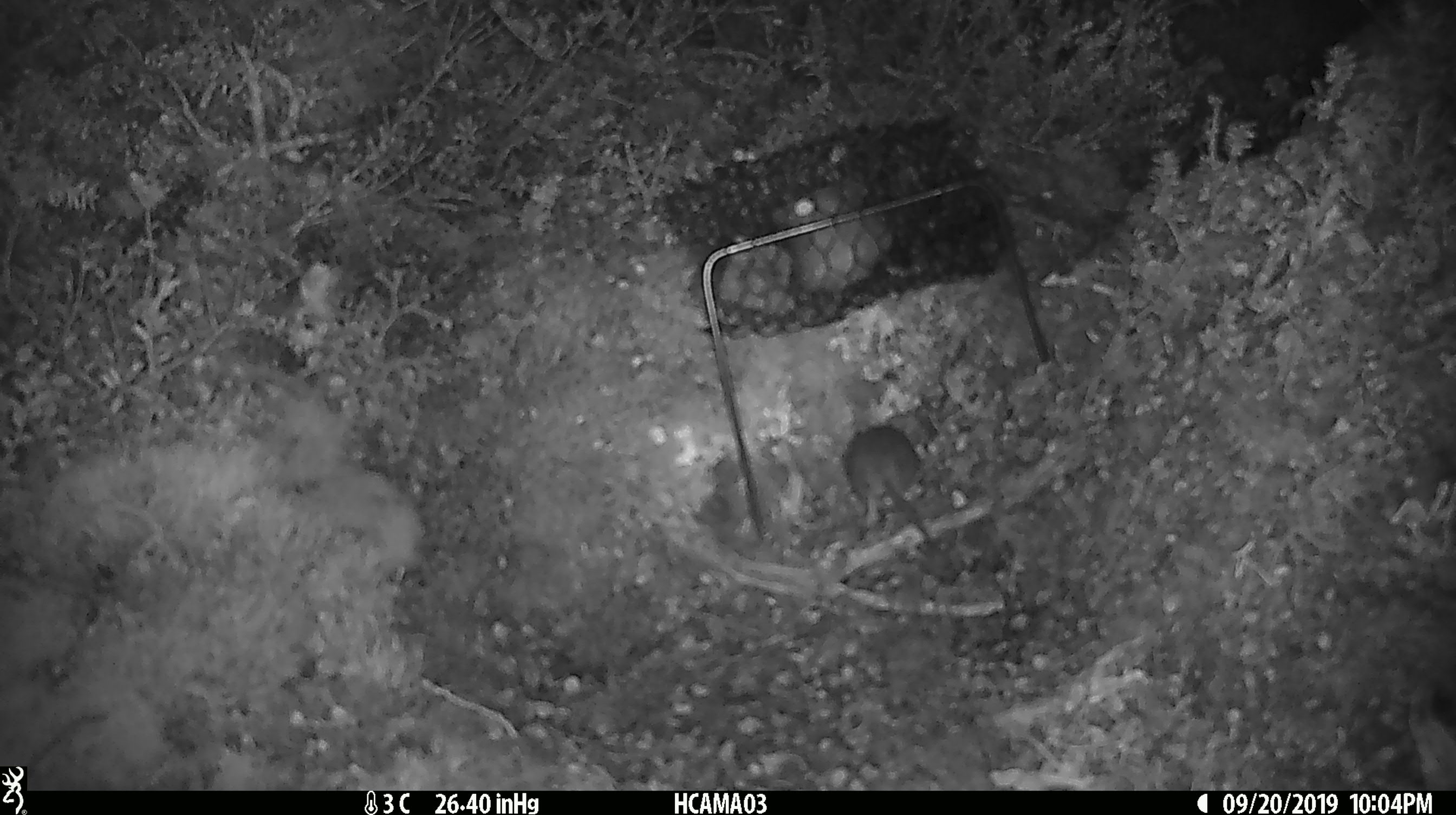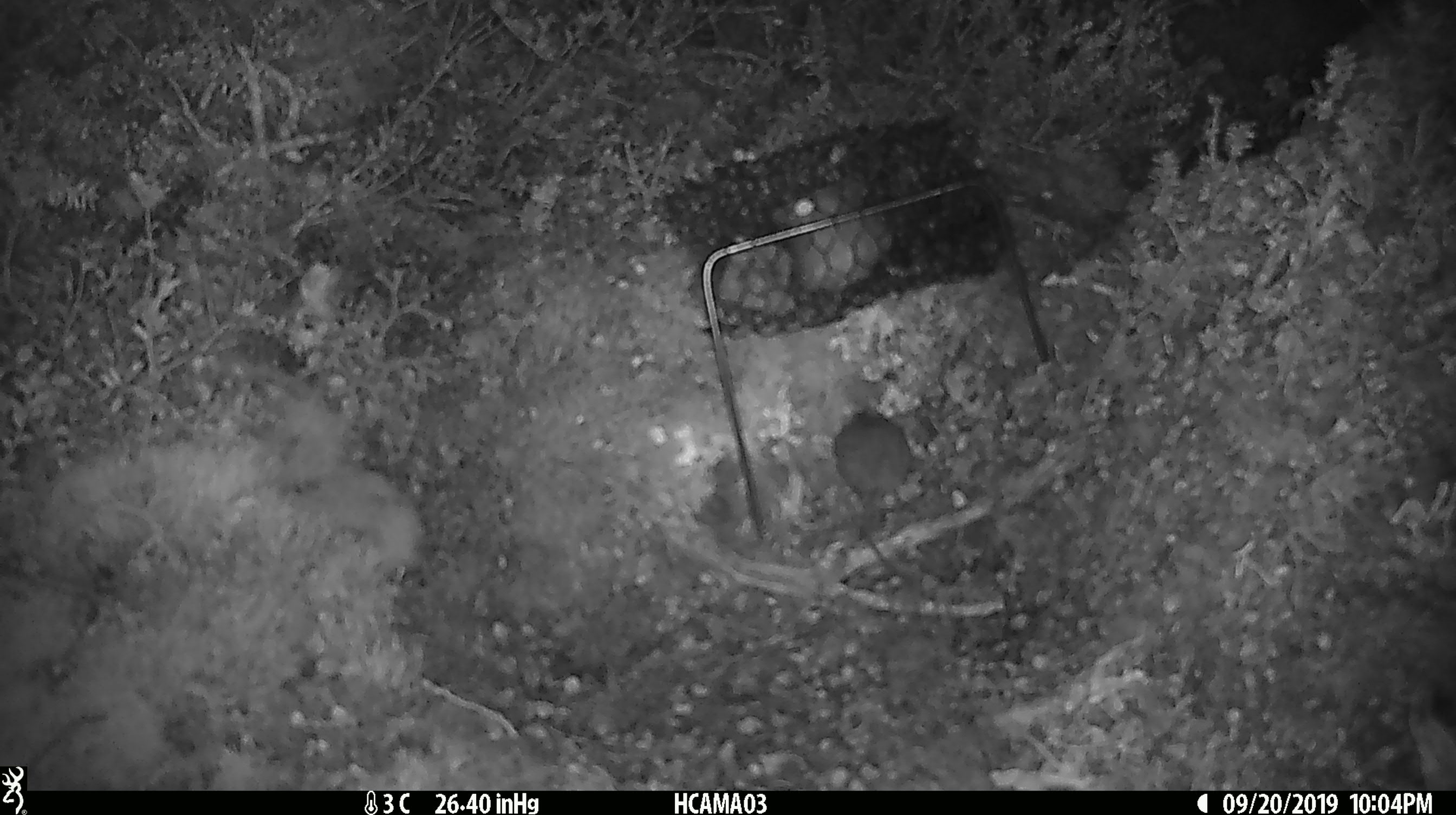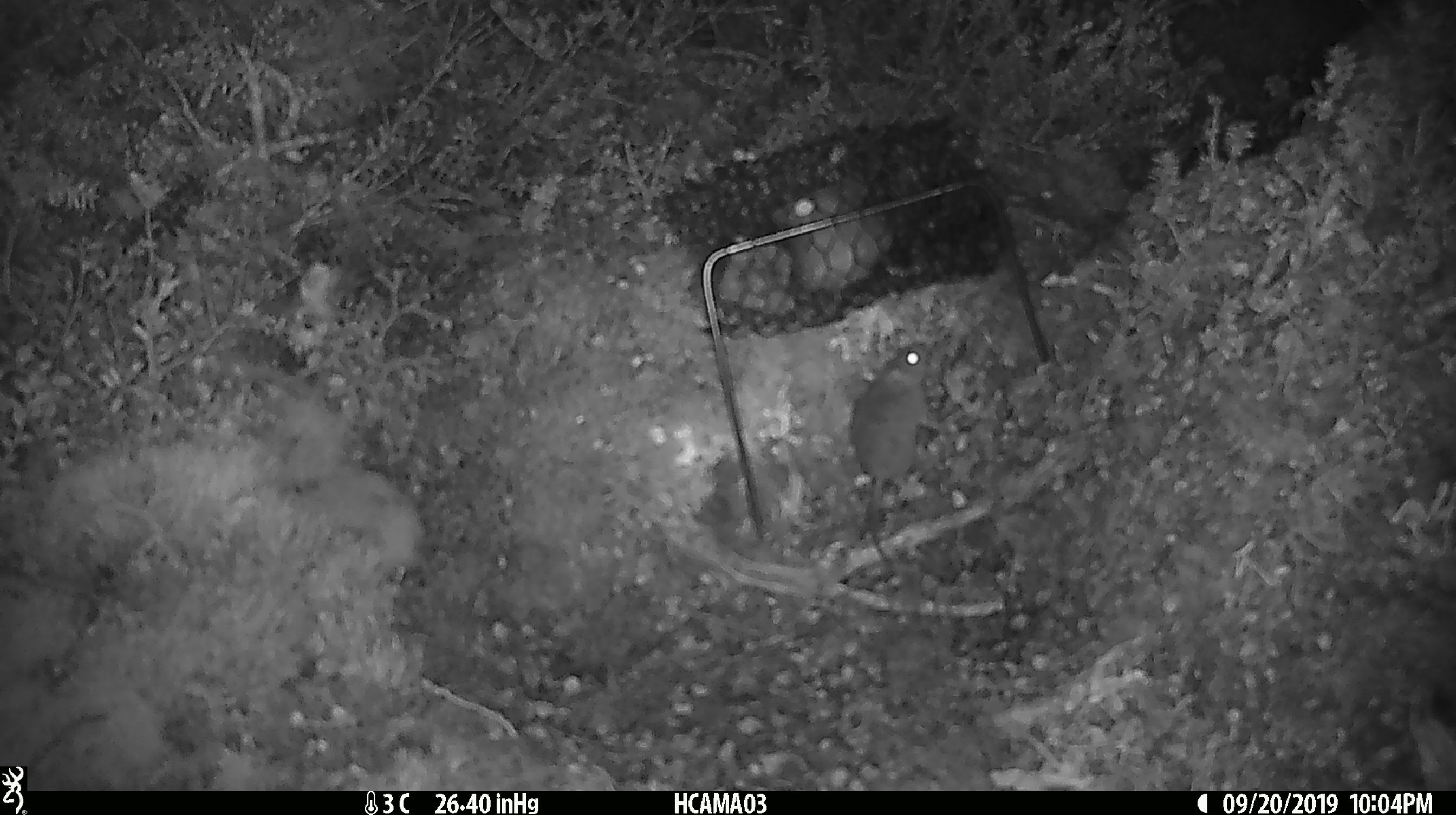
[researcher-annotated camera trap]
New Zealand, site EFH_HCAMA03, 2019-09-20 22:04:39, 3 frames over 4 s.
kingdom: Animalia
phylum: Chordata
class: Mammalia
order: Rodentia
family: Muridae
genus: Mus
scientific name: Mus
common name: mouse